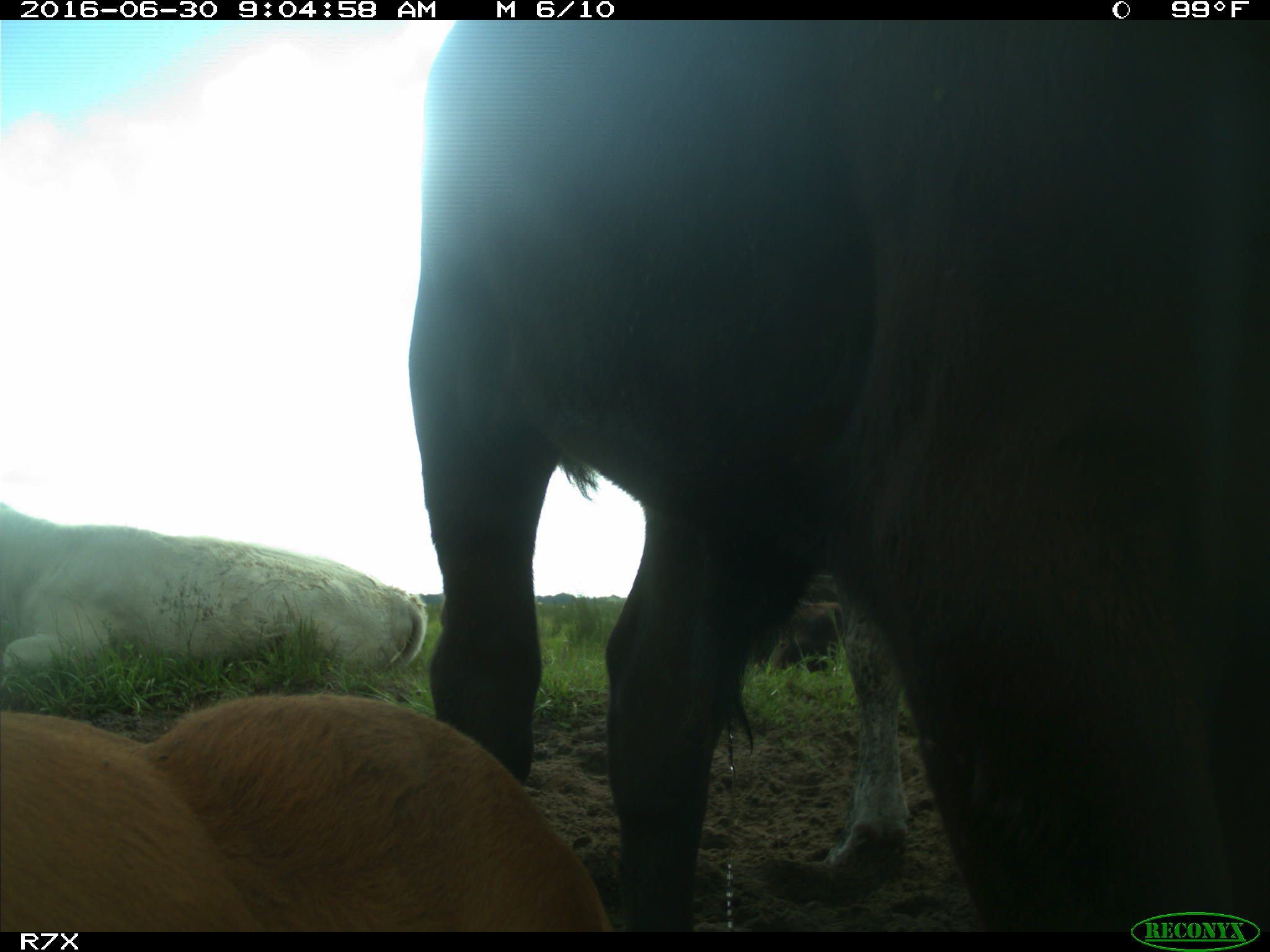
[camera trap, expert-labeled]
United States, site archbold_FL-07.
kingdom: Animalia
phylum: Chordata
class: Mammalia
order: Artiodactyla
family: Bovidae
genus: Bos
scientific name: Bos taurus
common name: domestic cow